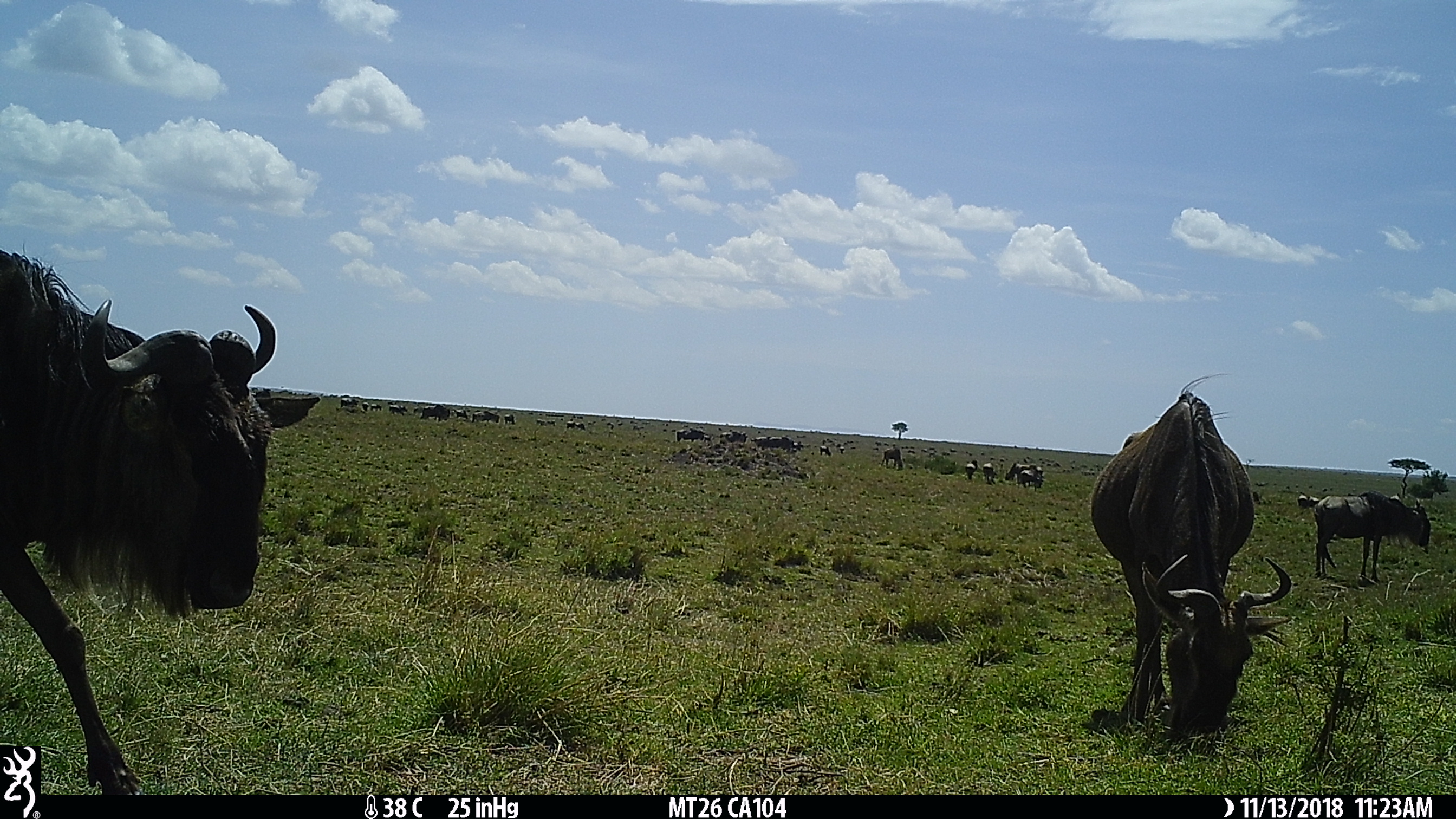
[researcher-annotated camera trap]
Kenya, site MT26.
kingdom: Animalia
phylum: Chordata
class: Mammalia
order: Artiodactyla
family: Bovidae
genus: Connochaetes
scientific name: Connochaetes taurinus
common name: blue wildebeest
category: wildebeest